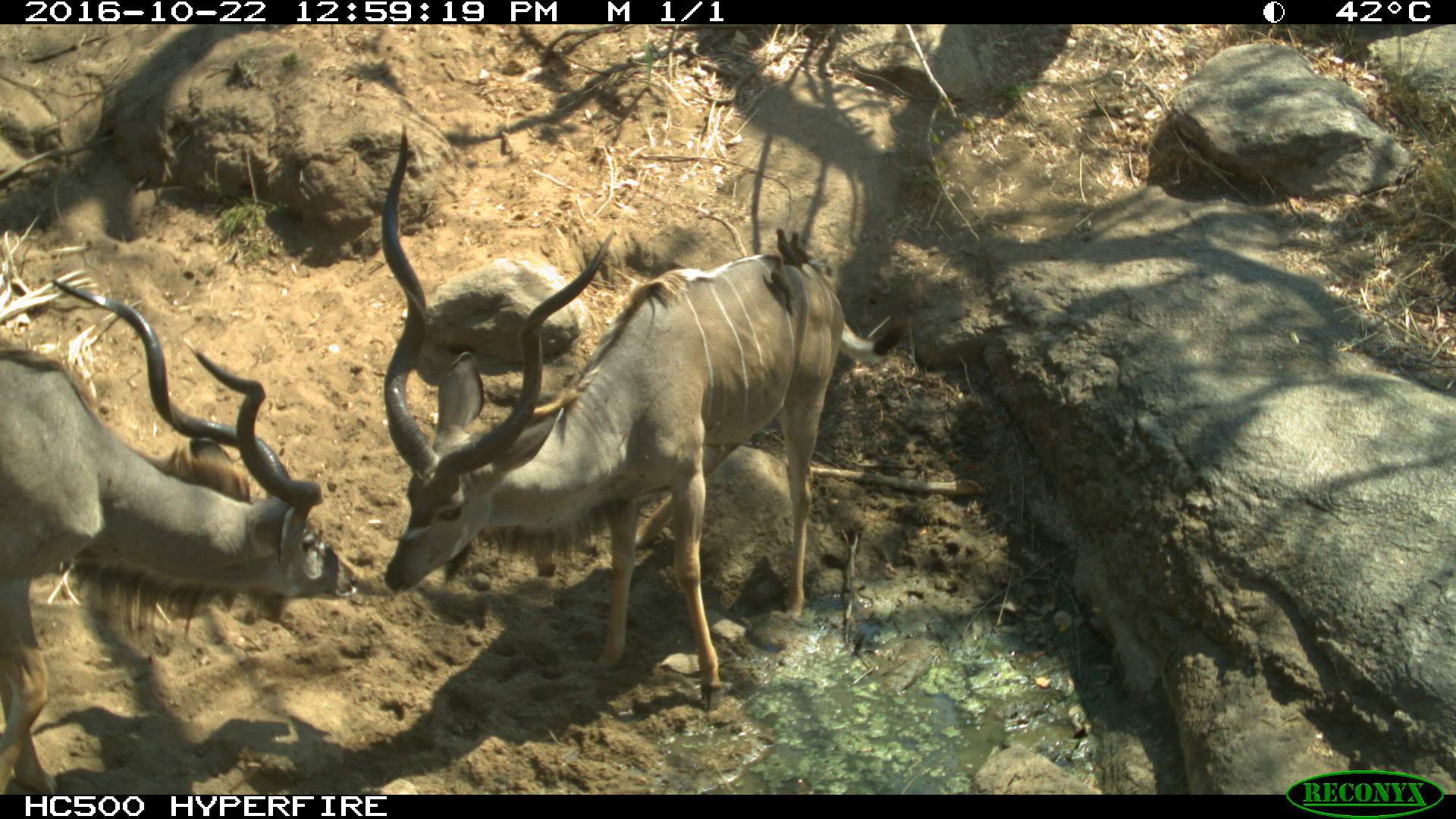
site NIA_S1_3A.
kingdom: Animalia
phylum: Chordata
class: Mammalia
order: Artiodactyla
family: Bovidae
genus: Tragelaphus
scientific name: Tragelaphus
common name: kudu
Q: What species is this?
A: Kudu (Tragelaphus).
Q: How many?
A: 2.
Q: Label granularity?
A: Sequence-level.